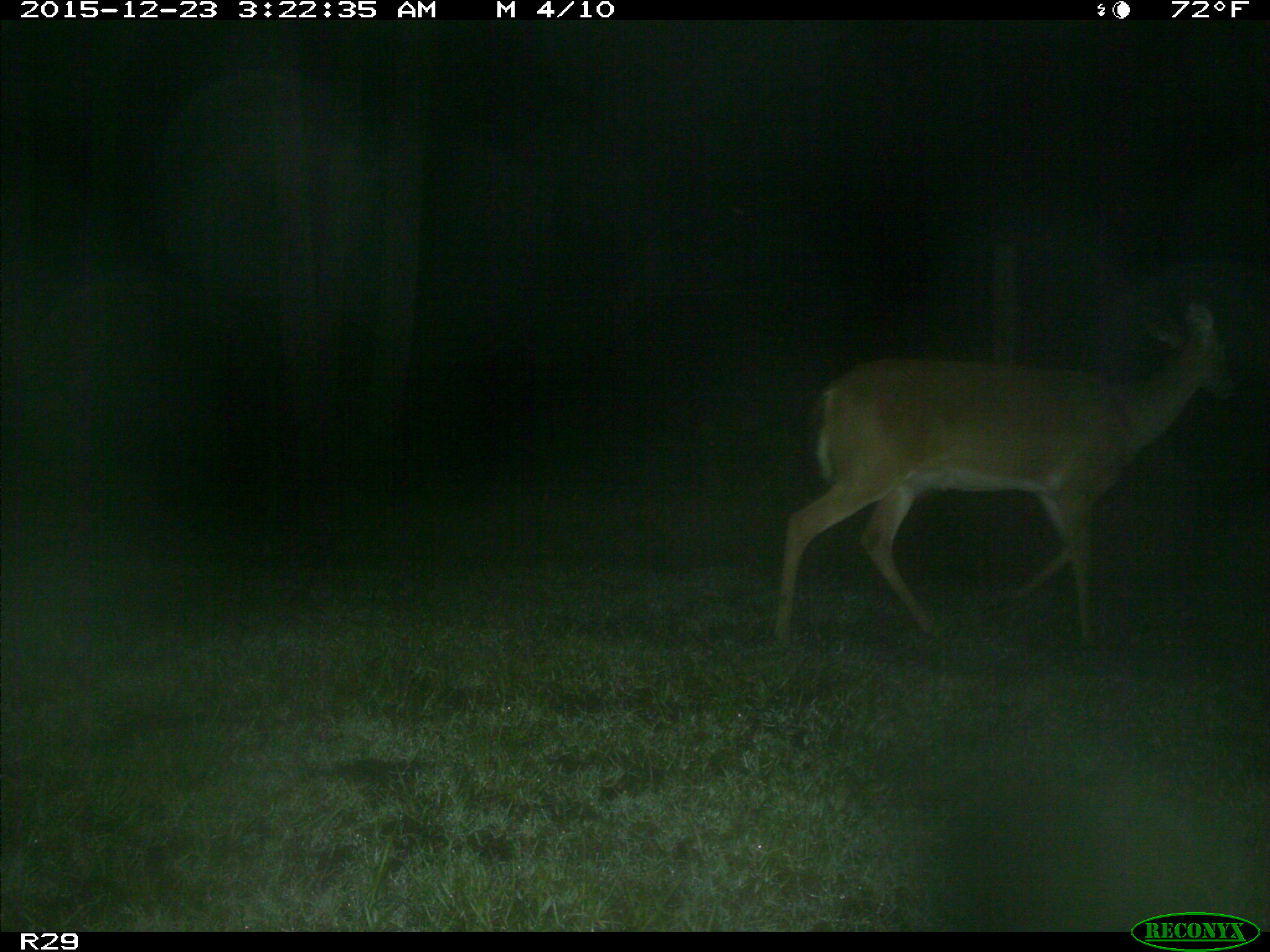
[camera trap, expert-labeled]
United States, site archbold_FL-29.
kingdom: Animalia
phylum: Chordata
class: Mammalia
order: Artiodactyla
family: Cervidae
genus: Odocoileus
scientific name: Odocoileus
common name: deer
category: unidentified deer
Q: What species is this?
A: Unidentified deer (deer) (Odocoileus).